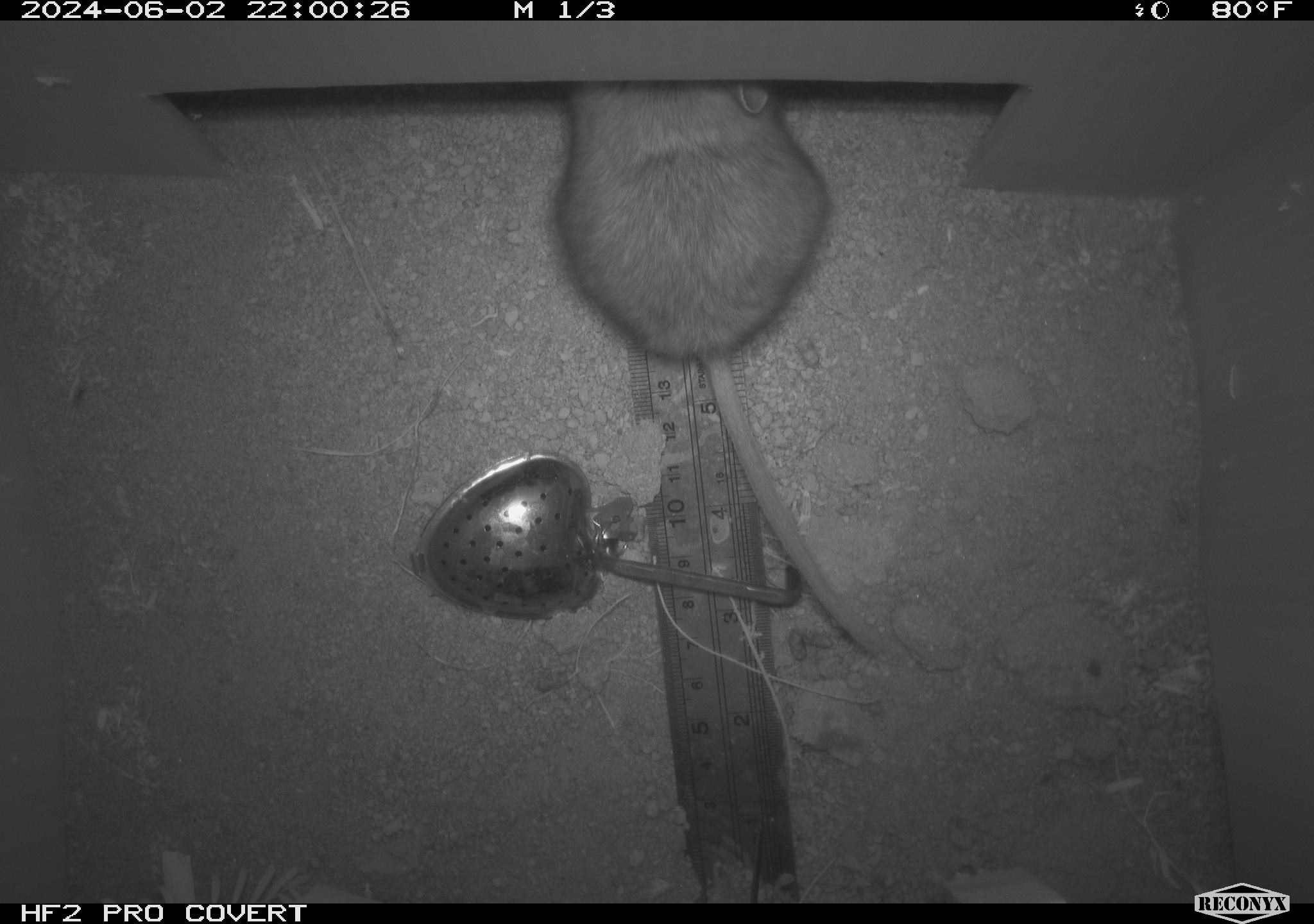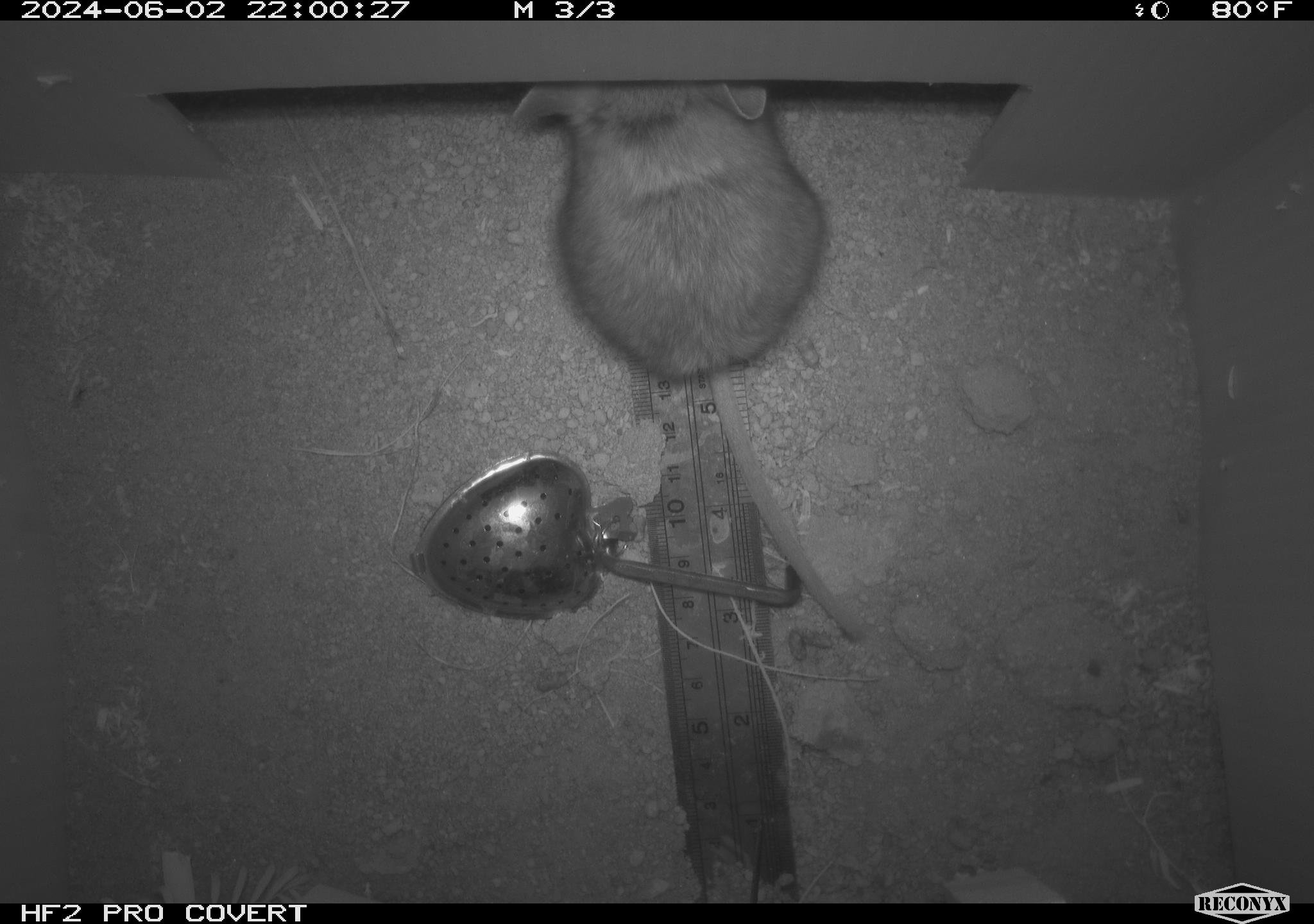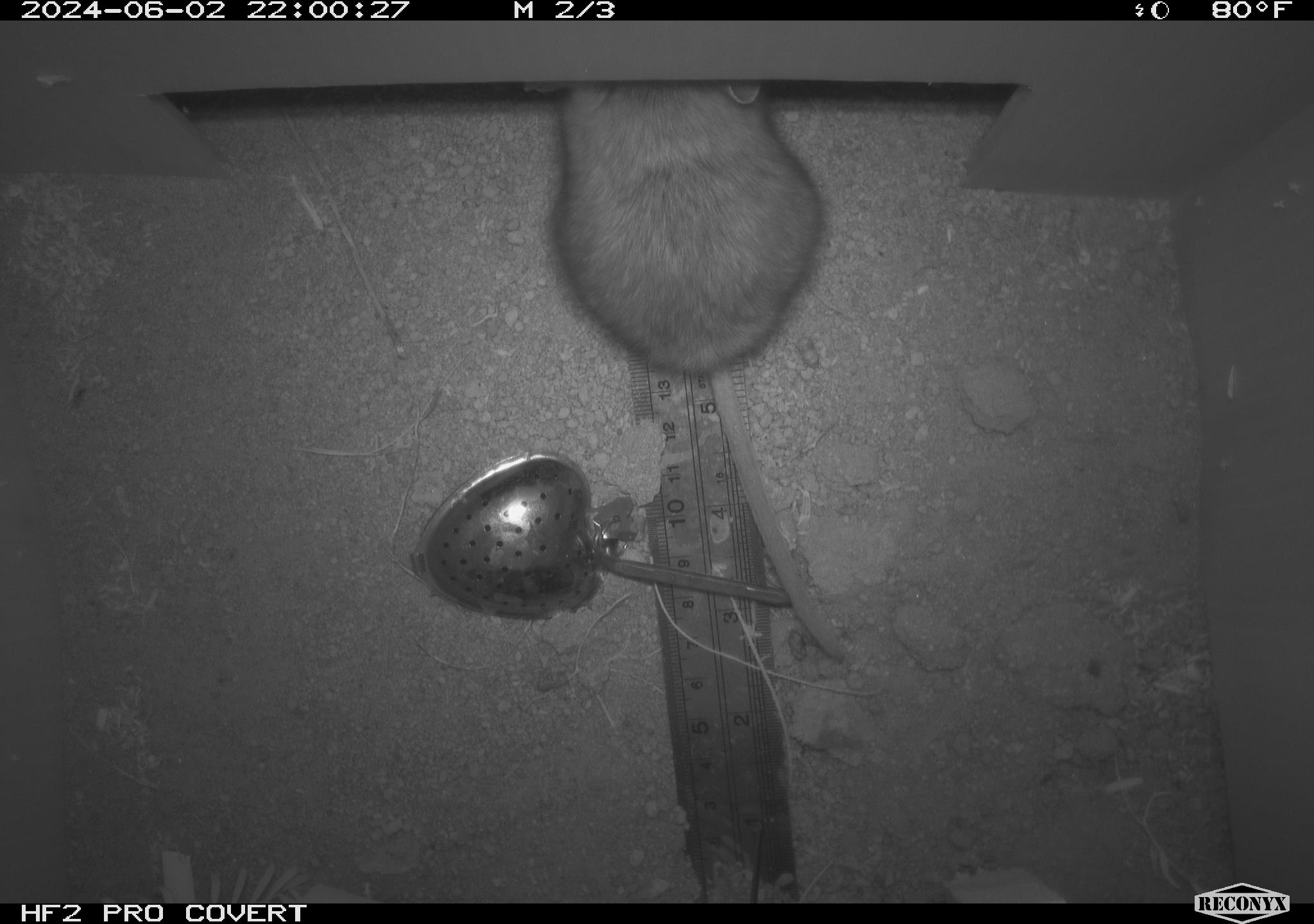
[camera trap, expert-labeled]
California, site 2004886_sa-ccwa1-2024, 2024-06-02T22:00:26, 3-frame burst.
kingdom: Animalia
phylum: Chordata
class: Mammalia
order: Rodentia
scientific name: Rodentia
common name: woodrat or rat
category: woodrat or rat species